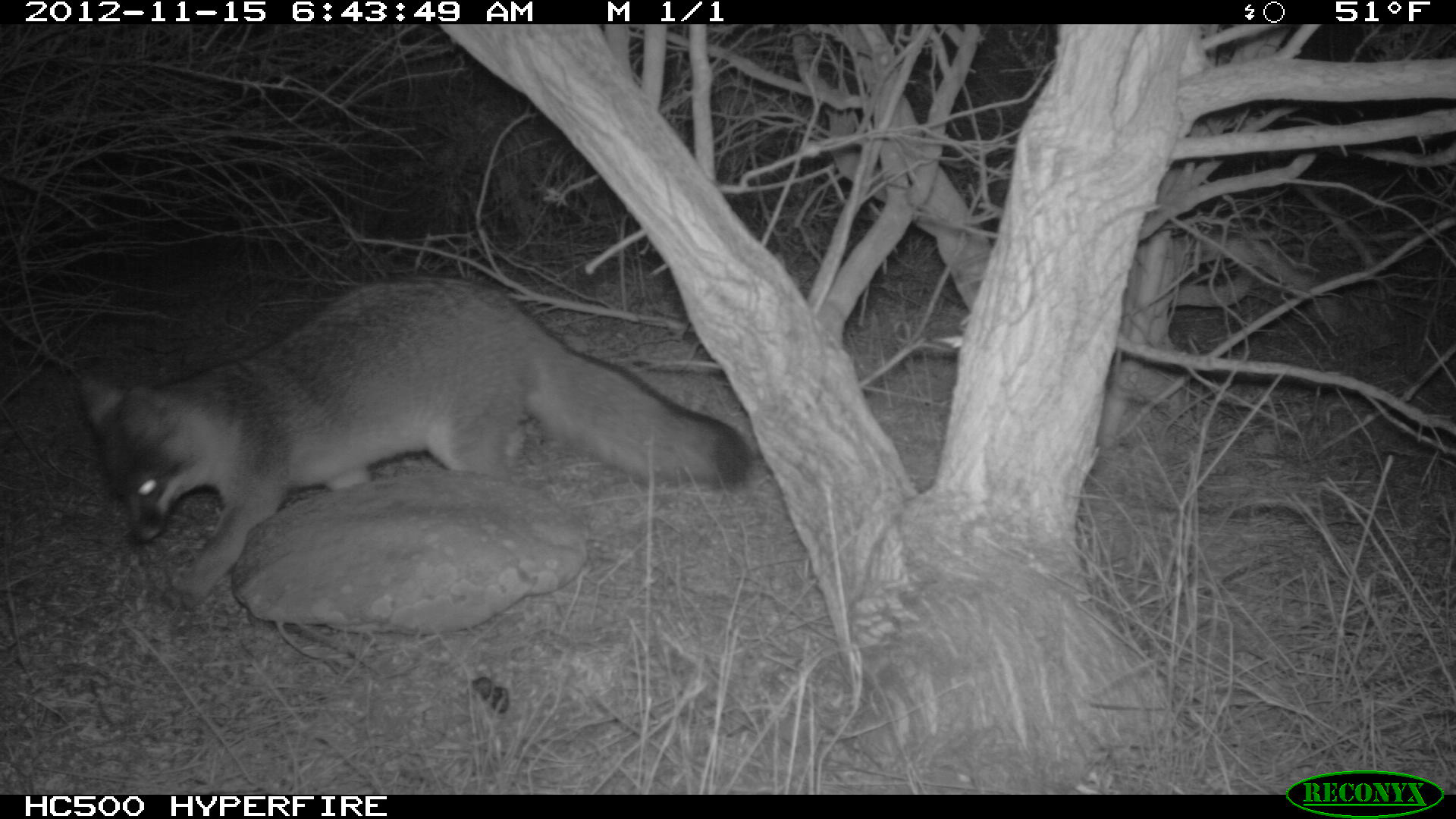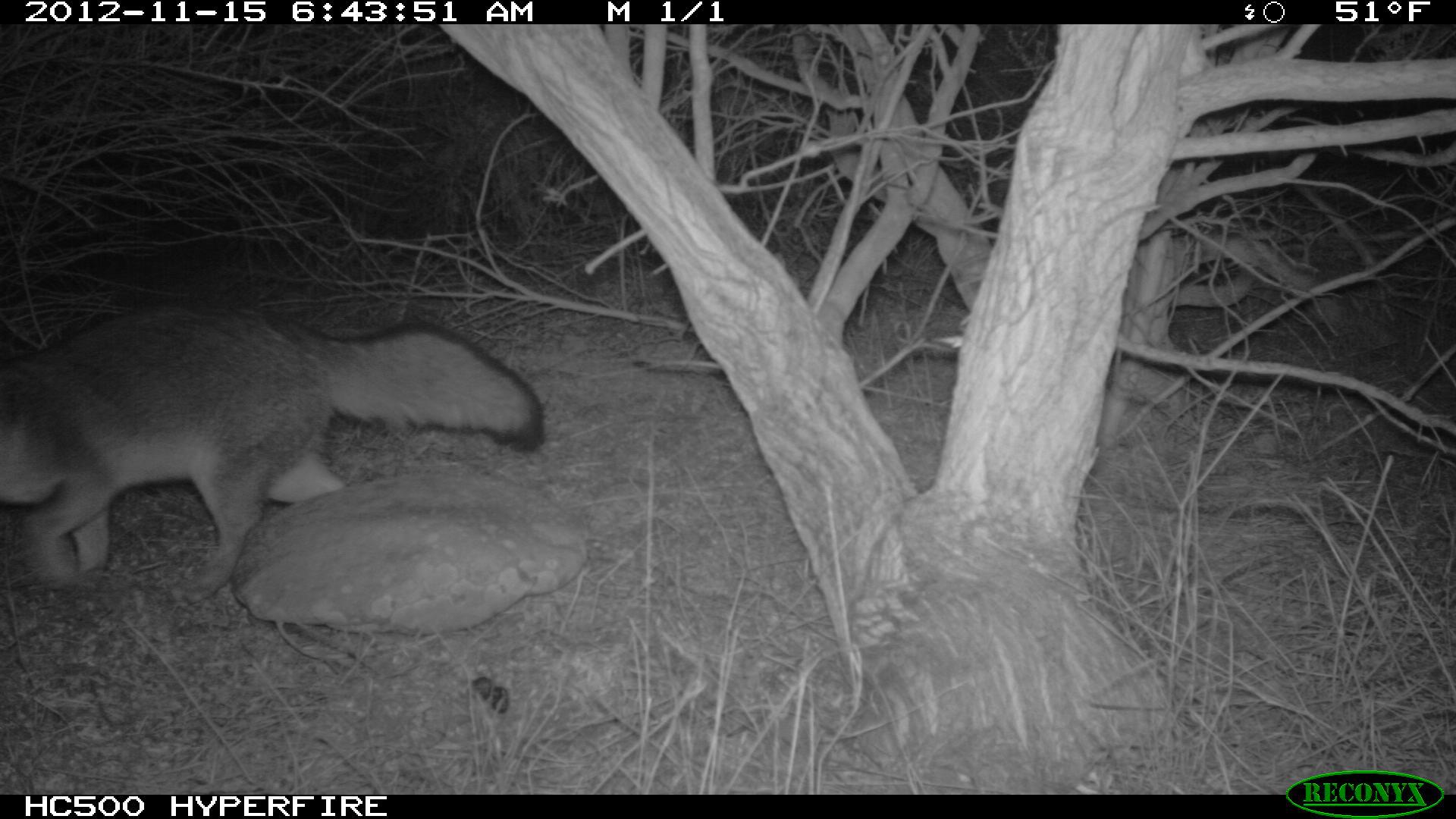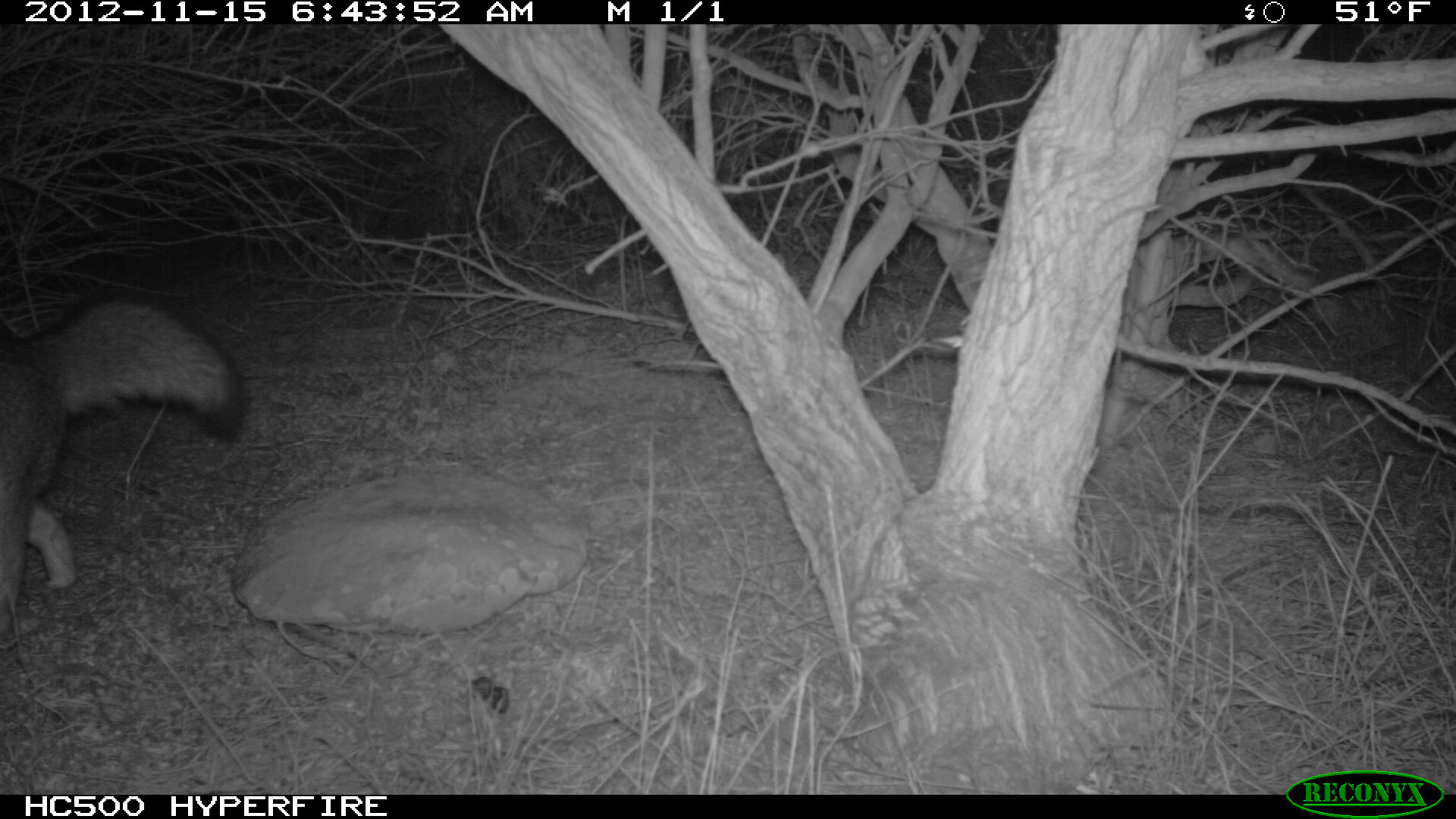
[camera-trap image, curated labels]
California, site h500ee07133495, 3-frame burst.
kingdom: Animalia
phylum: Chordata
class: Mammalia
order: Carnivora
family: Canidae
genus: Urocyon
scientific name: Urocyon littoralis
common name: island fox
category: fox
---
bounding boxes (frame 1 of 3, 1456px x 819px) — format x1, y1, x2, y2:
fox: 76, 271, 752, 613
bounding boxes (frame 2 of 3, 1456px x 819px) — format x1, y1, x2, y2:
fox: 0, 303, 546, 591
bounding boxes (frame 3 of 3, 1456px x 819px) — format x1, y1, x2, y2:
fox: 0, 295, 243, 651